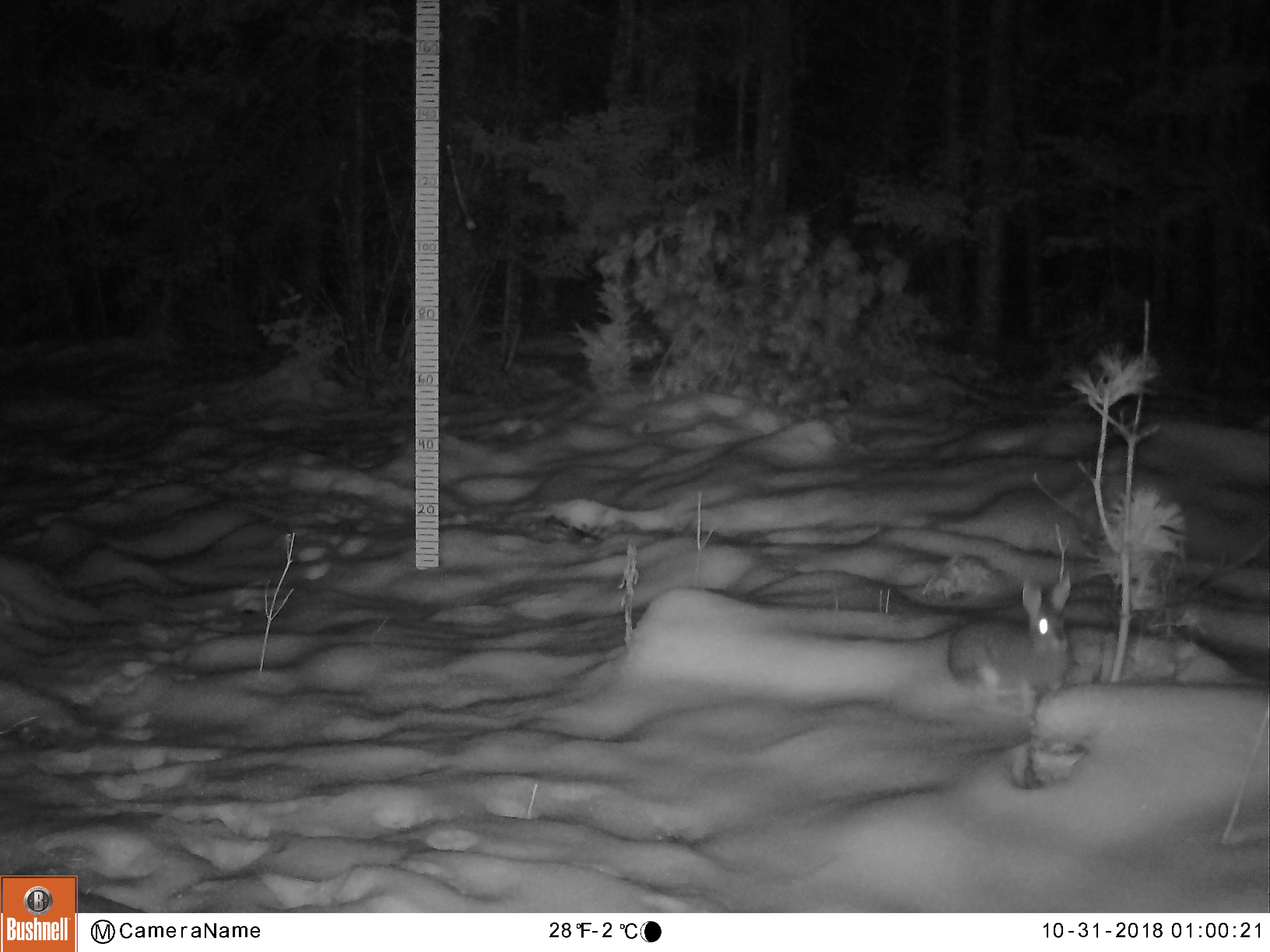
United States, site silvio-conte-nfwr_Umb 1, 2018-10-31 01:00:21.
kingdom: Animalia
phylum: Chordata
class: Mammalia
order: Lagomorpha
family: Leporidae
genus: Lepus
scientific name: Lepus americanus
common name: snowshoe hare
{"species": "snowshoe hare (Lepus americanus)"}